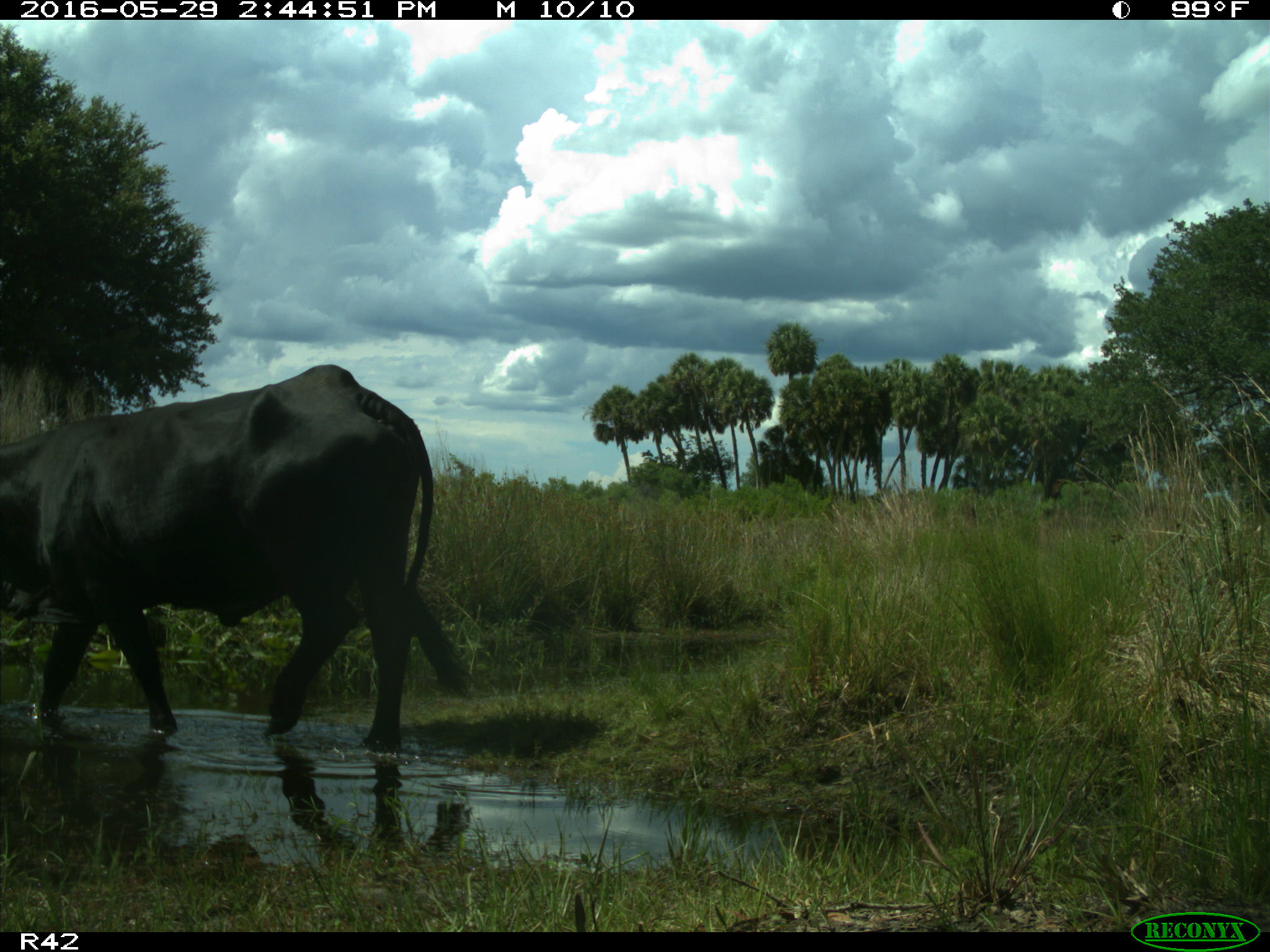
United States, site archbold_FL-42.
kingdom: Animalia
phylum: Chordata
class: Mammalia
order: Artiodactyla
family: Bovidae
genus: Bos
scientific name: Bos taurus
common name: domestic cow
Bos taurus (domestic cow).